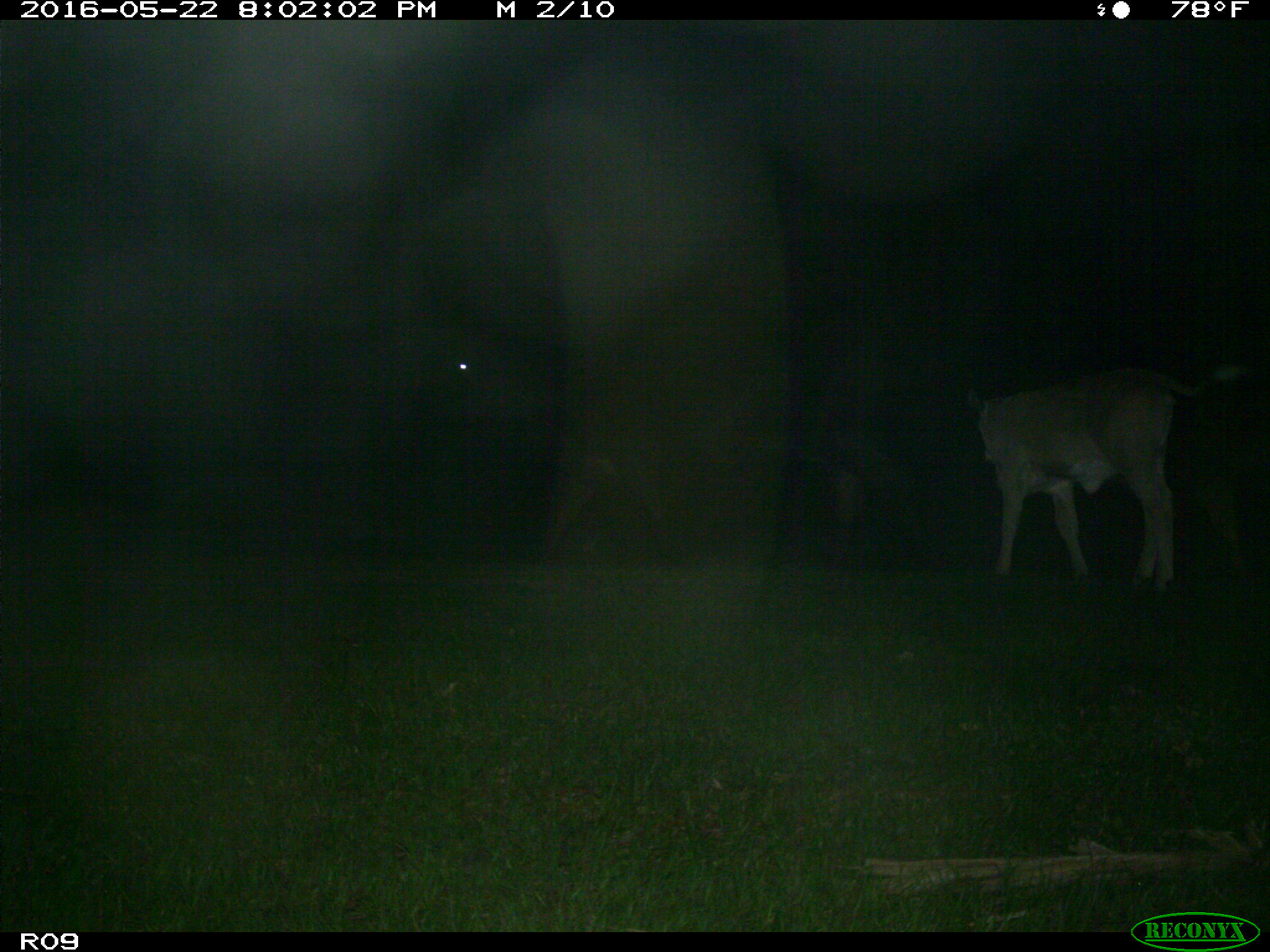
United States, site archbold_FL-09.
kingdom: Animalia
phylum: Chordata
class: Mammalia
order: Artiodactyla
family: Bovidae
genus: Bos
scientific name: Bos taurus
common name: domestic cow